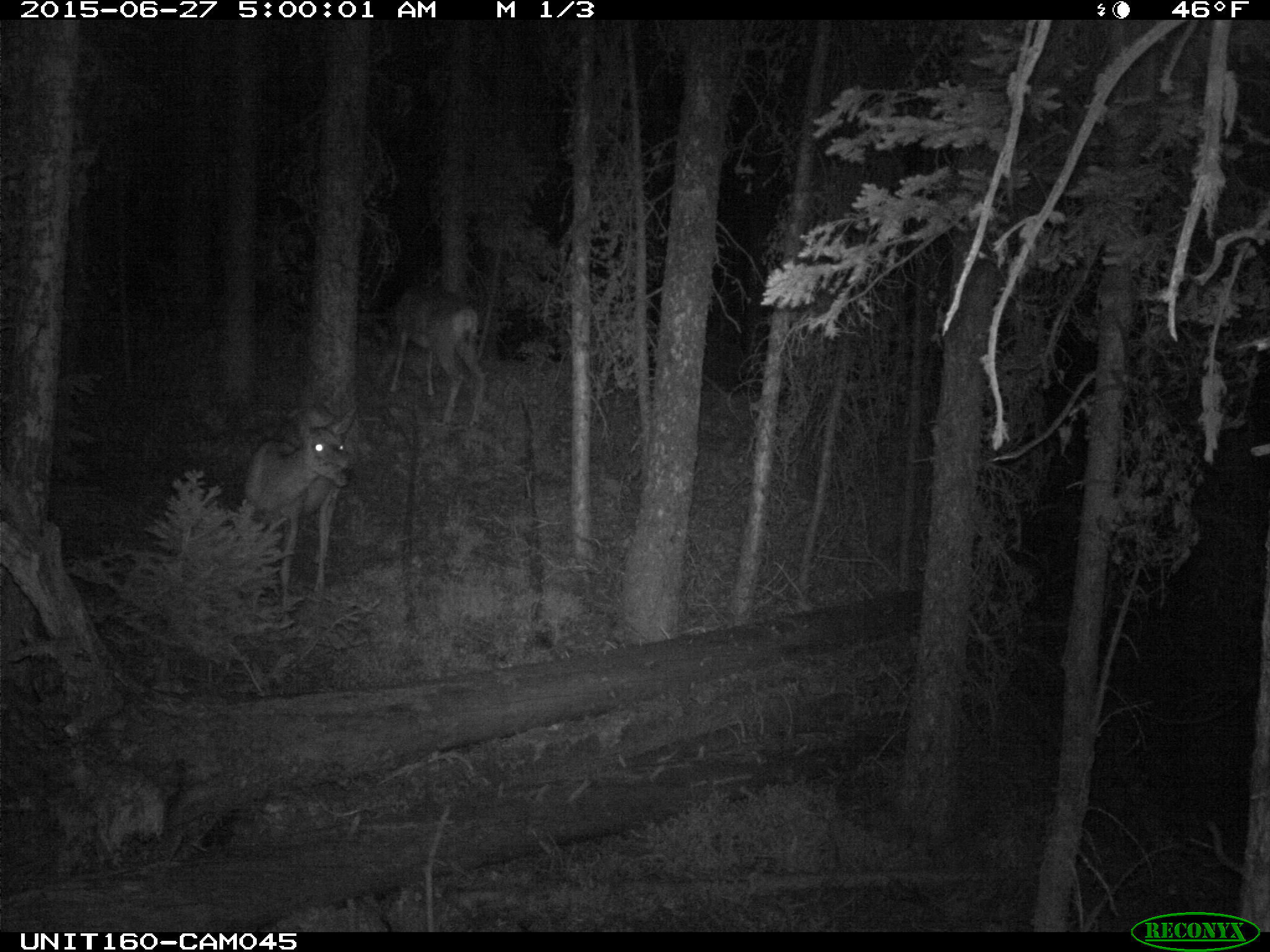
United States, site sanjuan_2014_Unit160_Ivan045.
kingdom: Animalia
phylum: Chordata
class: Mammalia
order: Artiodactyla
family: Cervidae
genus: Odocoileus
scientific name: Odocoileus hemionus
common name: mule deer